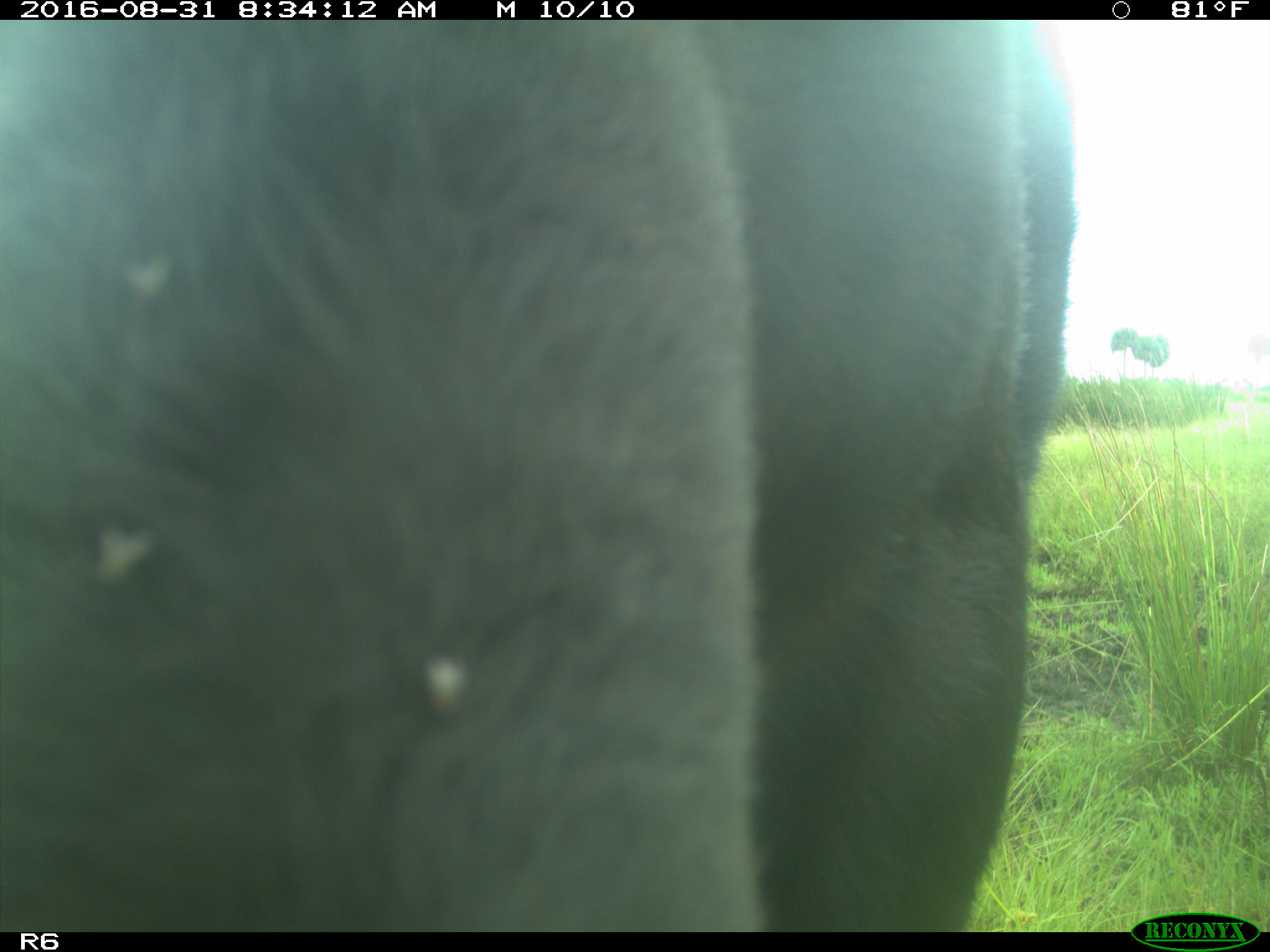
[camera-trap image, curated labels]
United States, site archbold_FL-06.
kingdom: Animalia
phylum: Chordata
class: Mammalia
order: Artiodactyla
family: Bovidae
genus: Bos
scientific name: Bos taurus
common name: domestic cow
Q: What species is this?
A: Bos taurus (domestic cow).